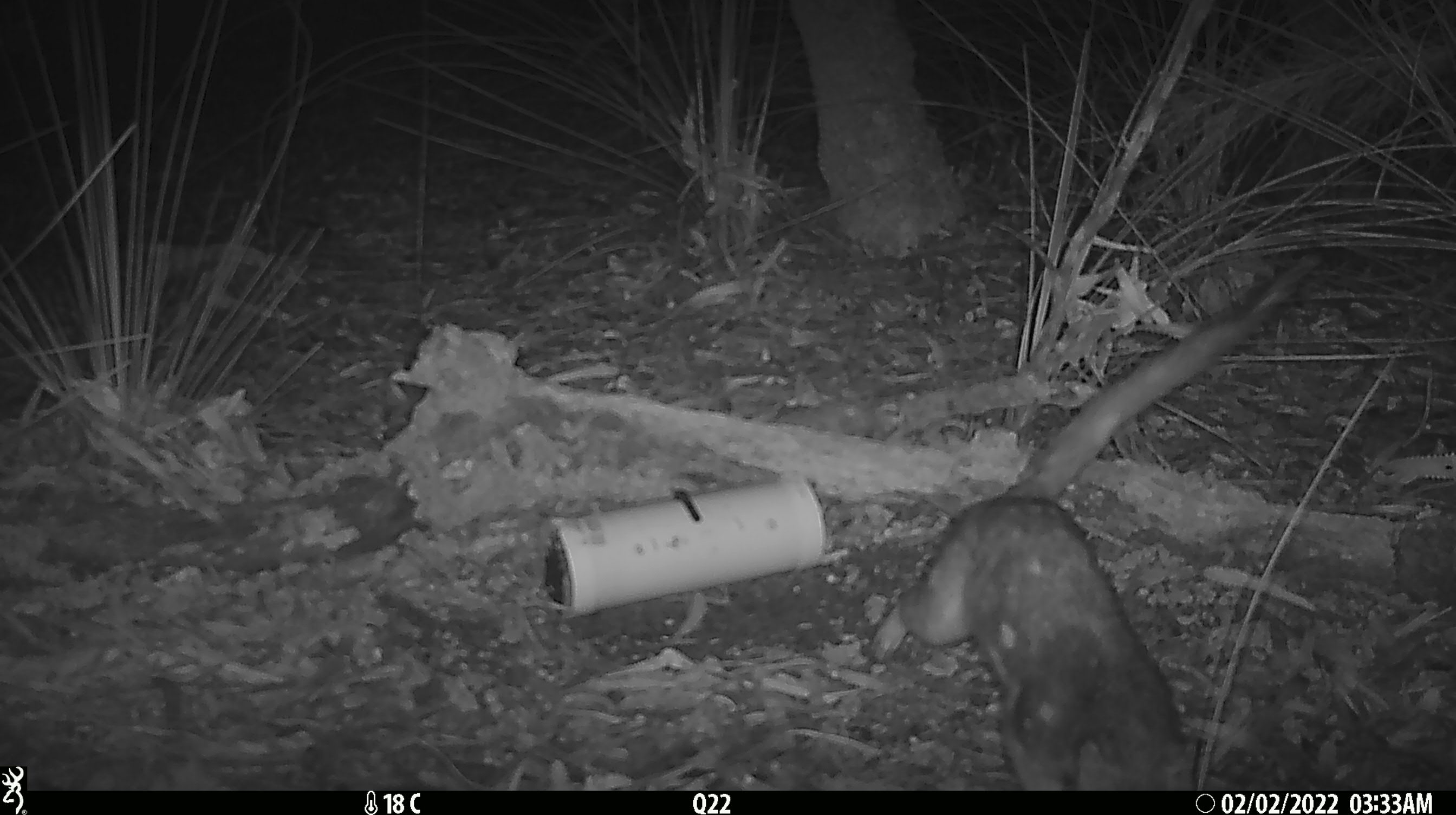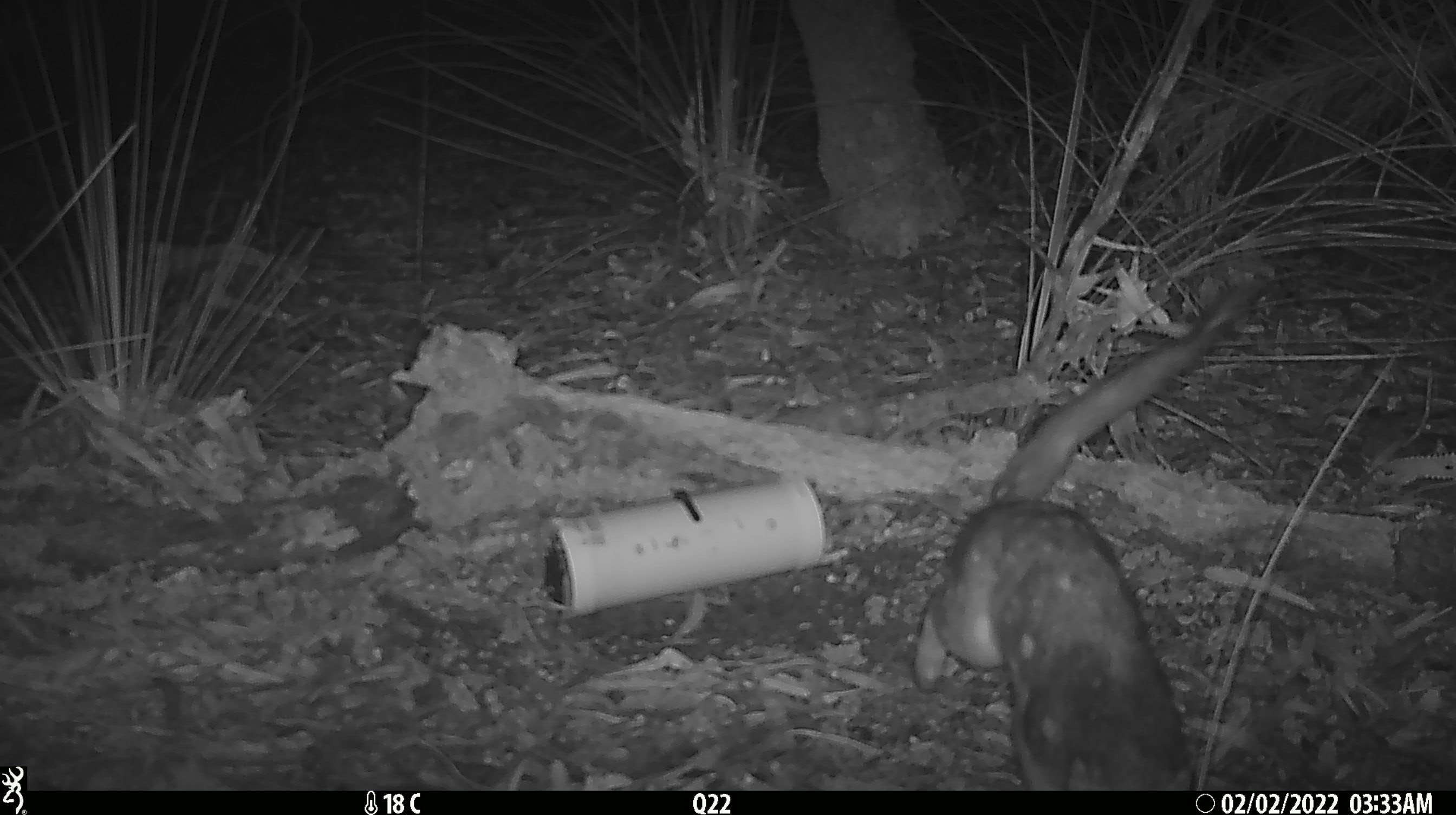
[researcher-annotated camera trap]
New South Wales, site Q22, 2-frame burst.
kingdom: Animalia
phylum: Chordata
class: Mammalia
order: Dasyuromorphia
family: Dasyuridae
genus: Dasyurus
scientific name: Dasyurus maculatus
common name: spotted-tailed quoll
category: quoll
Quoll (spotted-tailed quoll) (Dasyurus maculatus).